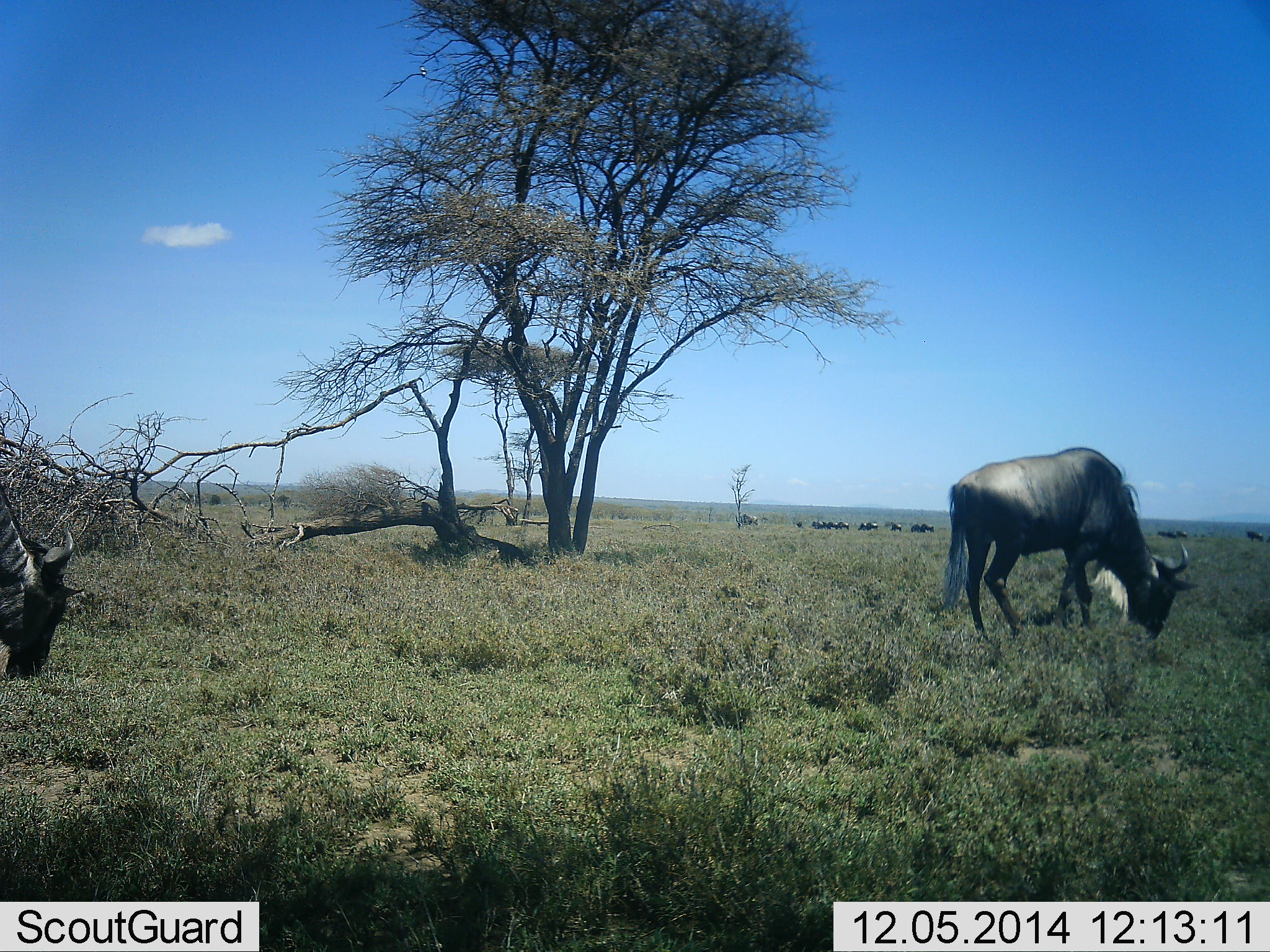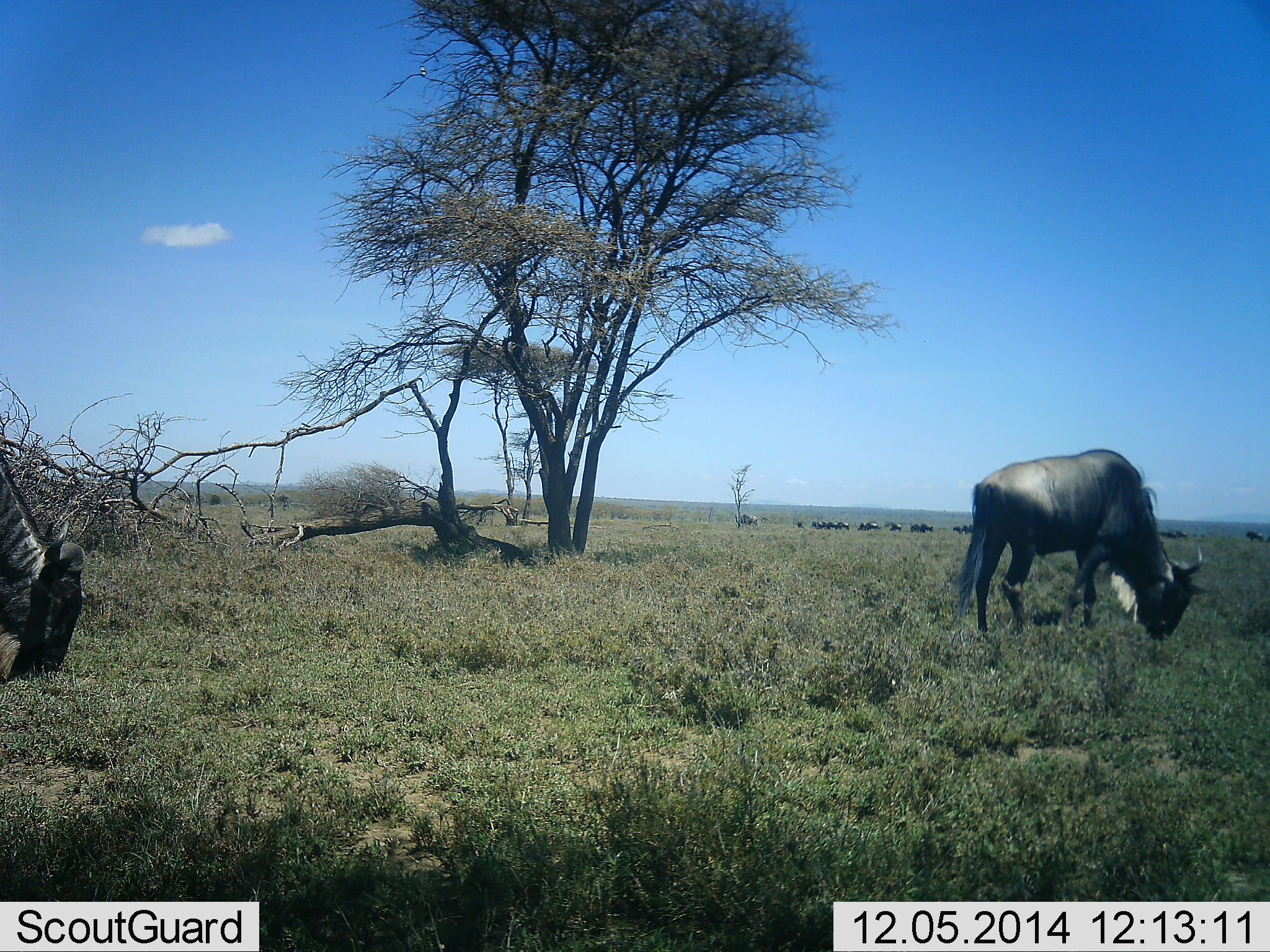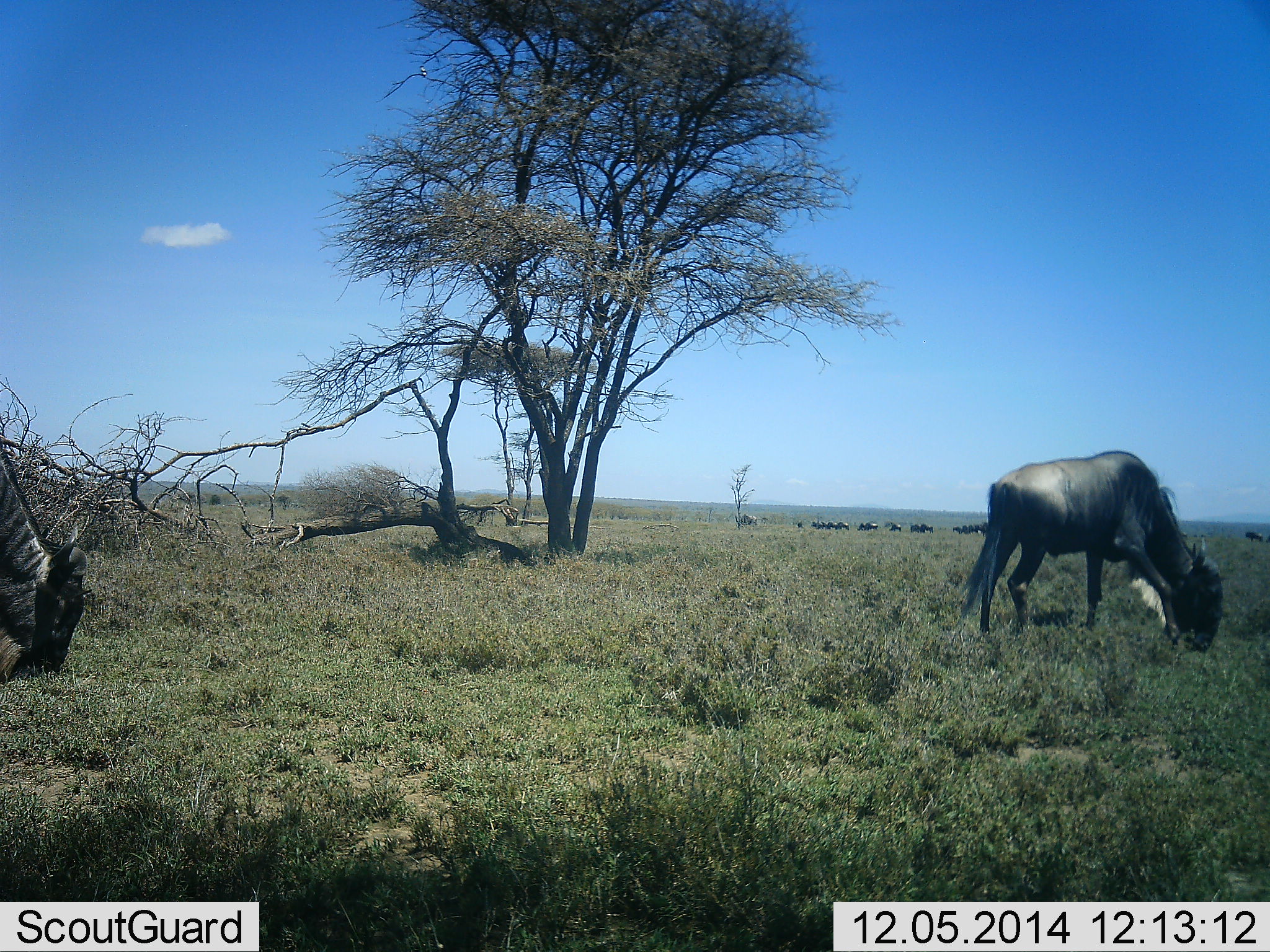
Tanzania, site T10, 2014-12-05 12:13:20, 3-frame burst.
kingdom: Animalia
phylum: Chordata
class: Mammalia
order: Artiodactyla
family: Bovidae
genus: Connochaetes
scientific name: Connochaetes taurinus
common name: blue wildebeest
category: wildebeest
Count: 2.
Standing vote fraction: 20%.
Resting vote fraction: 10%.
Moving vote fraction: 10%.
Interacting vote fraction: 0%.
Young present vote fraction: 0%.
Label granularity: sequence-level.